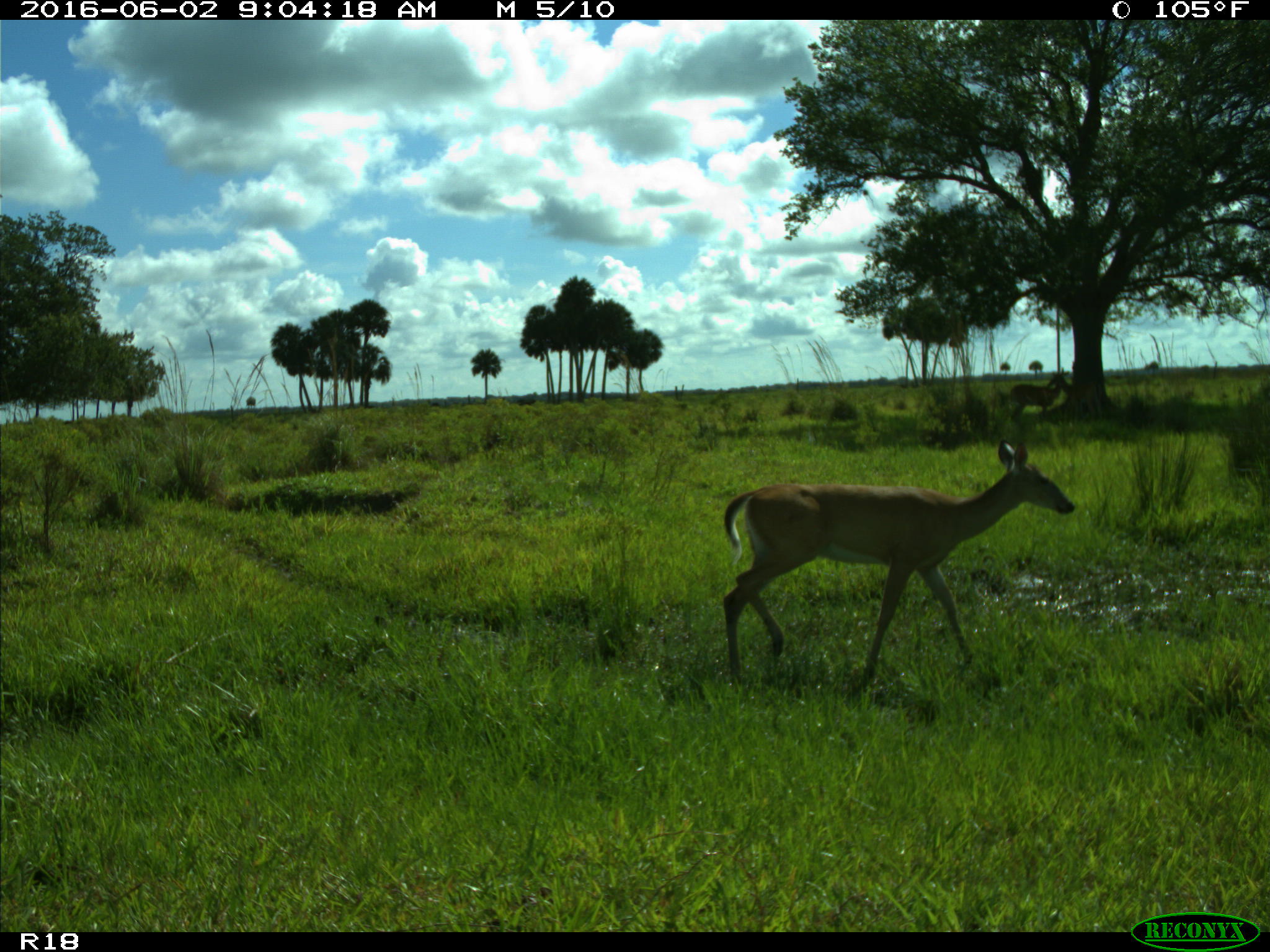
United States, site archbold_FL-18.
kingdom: Animalia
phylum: Chordata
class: Mammalia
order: Artiodactyla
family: Cervidae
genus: Odocoileus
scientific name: Odocoileus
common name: deer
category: unidentified deer